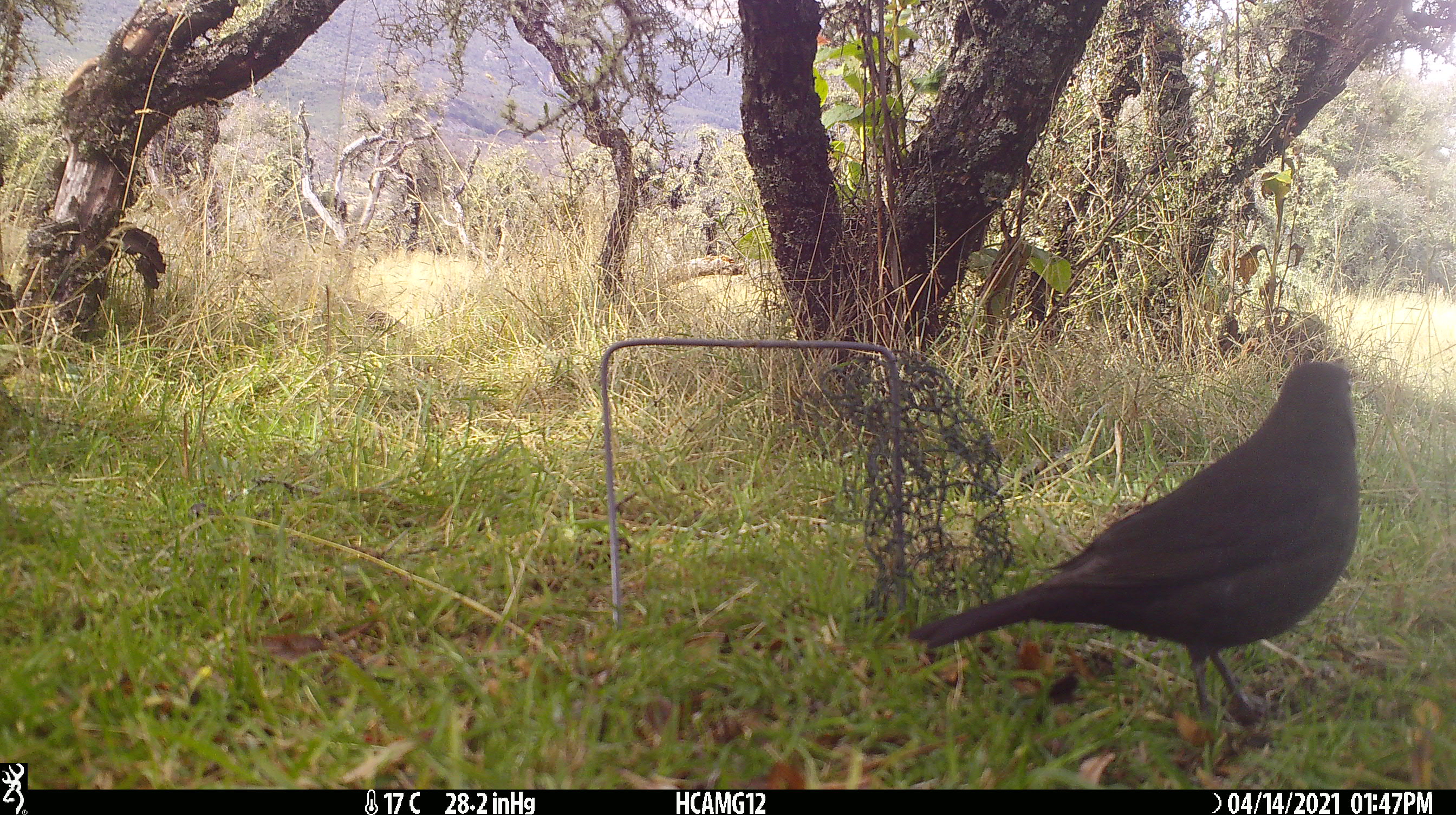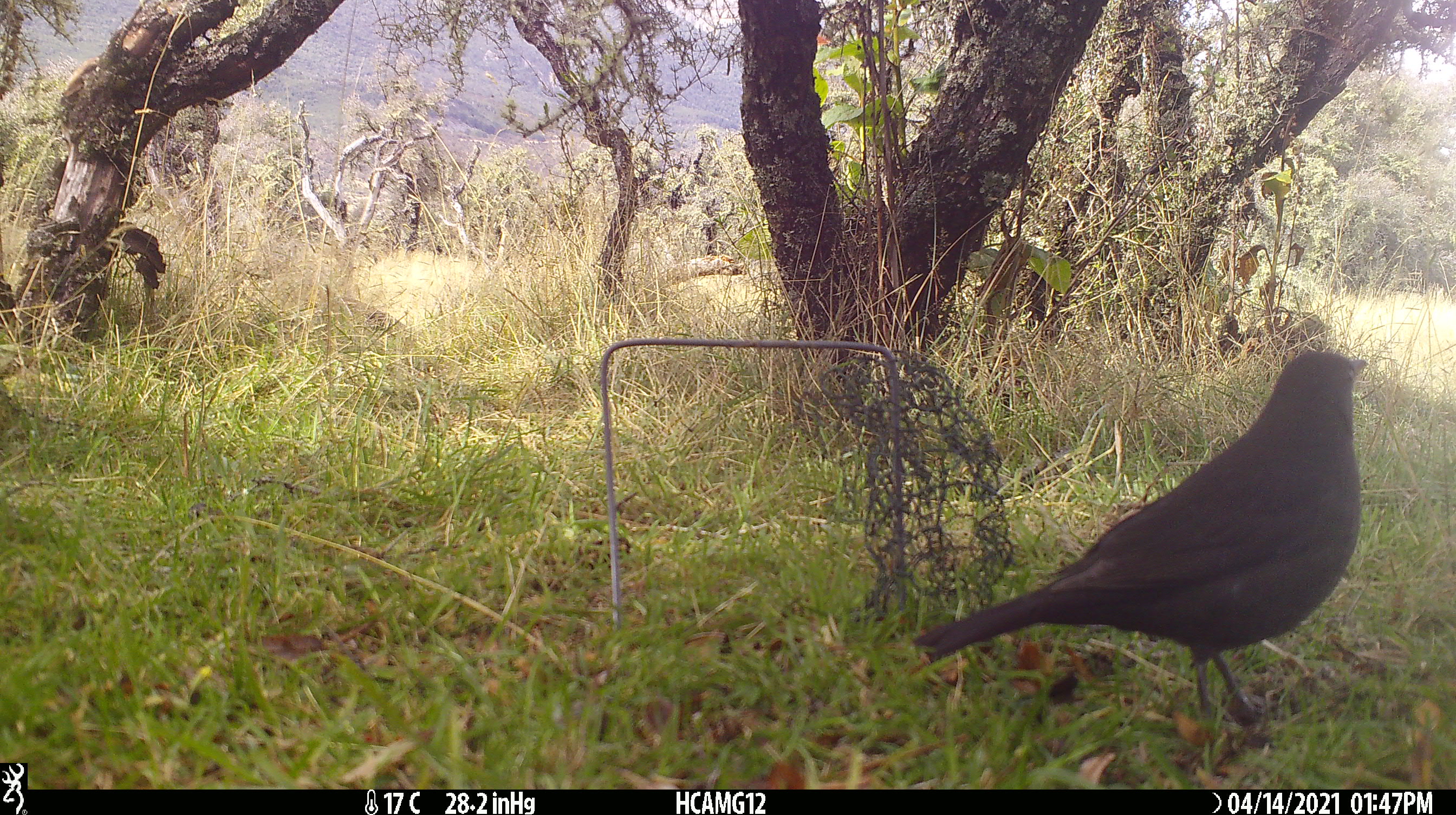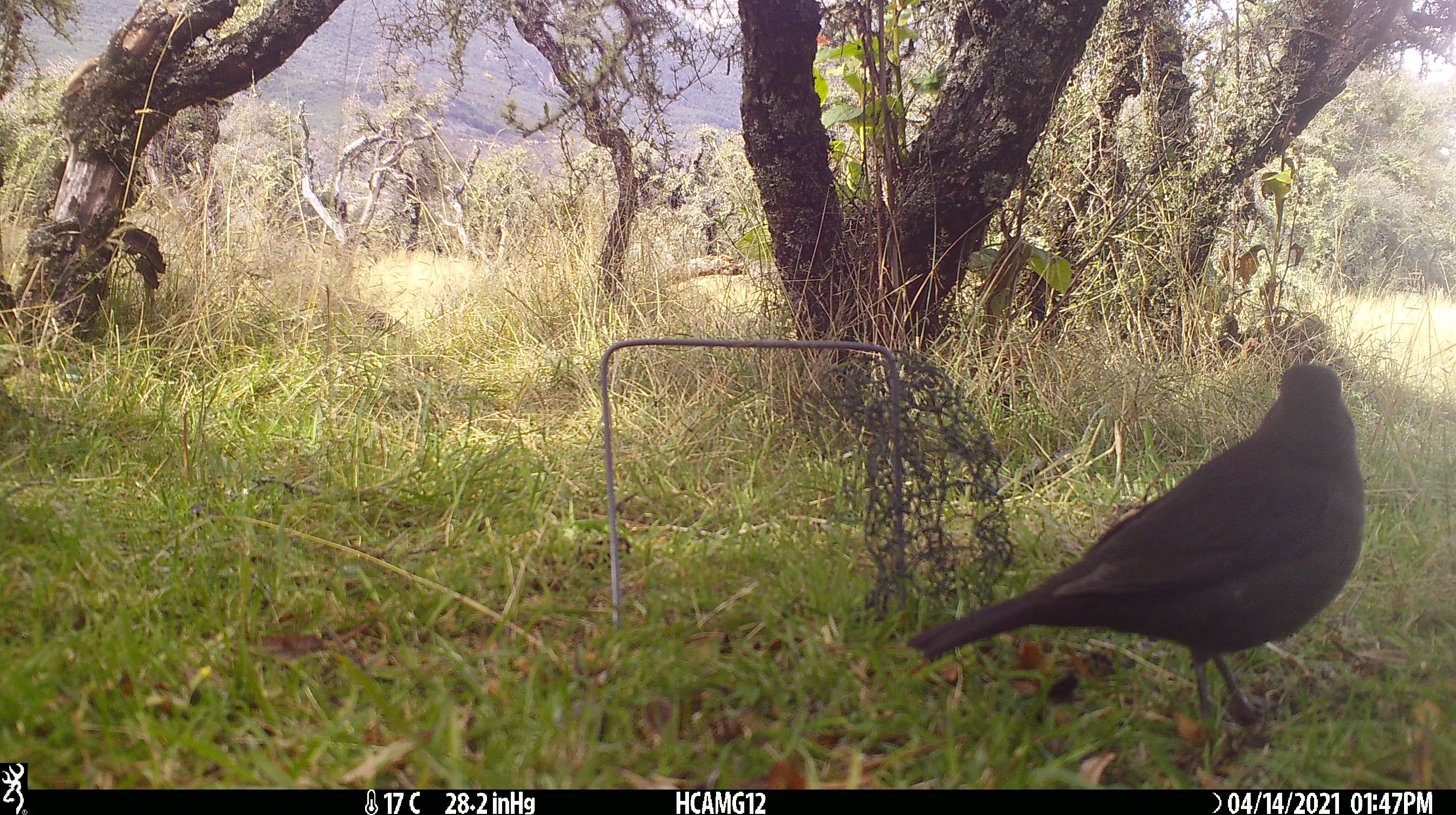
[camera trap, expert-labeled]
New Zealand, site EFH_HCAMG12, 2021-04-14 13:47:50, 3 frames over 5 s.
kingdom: Animalia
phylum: Chordata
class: Aves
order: Passeriformes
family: Turdidae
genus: Turdus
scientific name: Turdus merula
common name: eurasian blackbird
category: blackbird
Blackbird (eurasian blackbird) (Turdus merula).